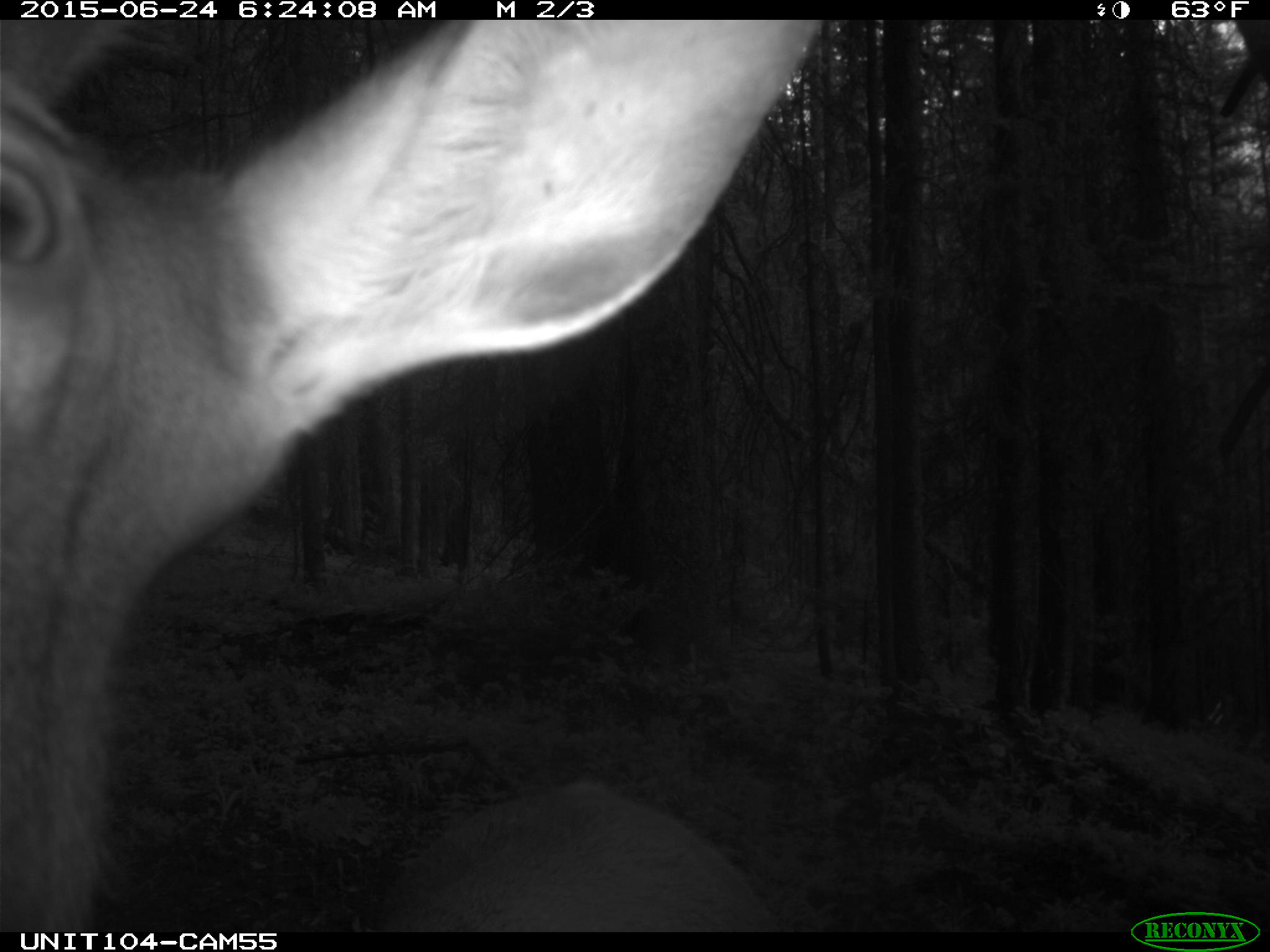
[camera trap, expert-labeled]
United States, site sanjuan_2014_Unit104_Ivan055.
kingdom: Animalia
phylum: Chordata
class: Mammalia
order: Artiodactyla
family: Cervidae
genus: Cervus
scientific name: Cervus elaphus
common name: red deer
Cervus elaphus (red deer).